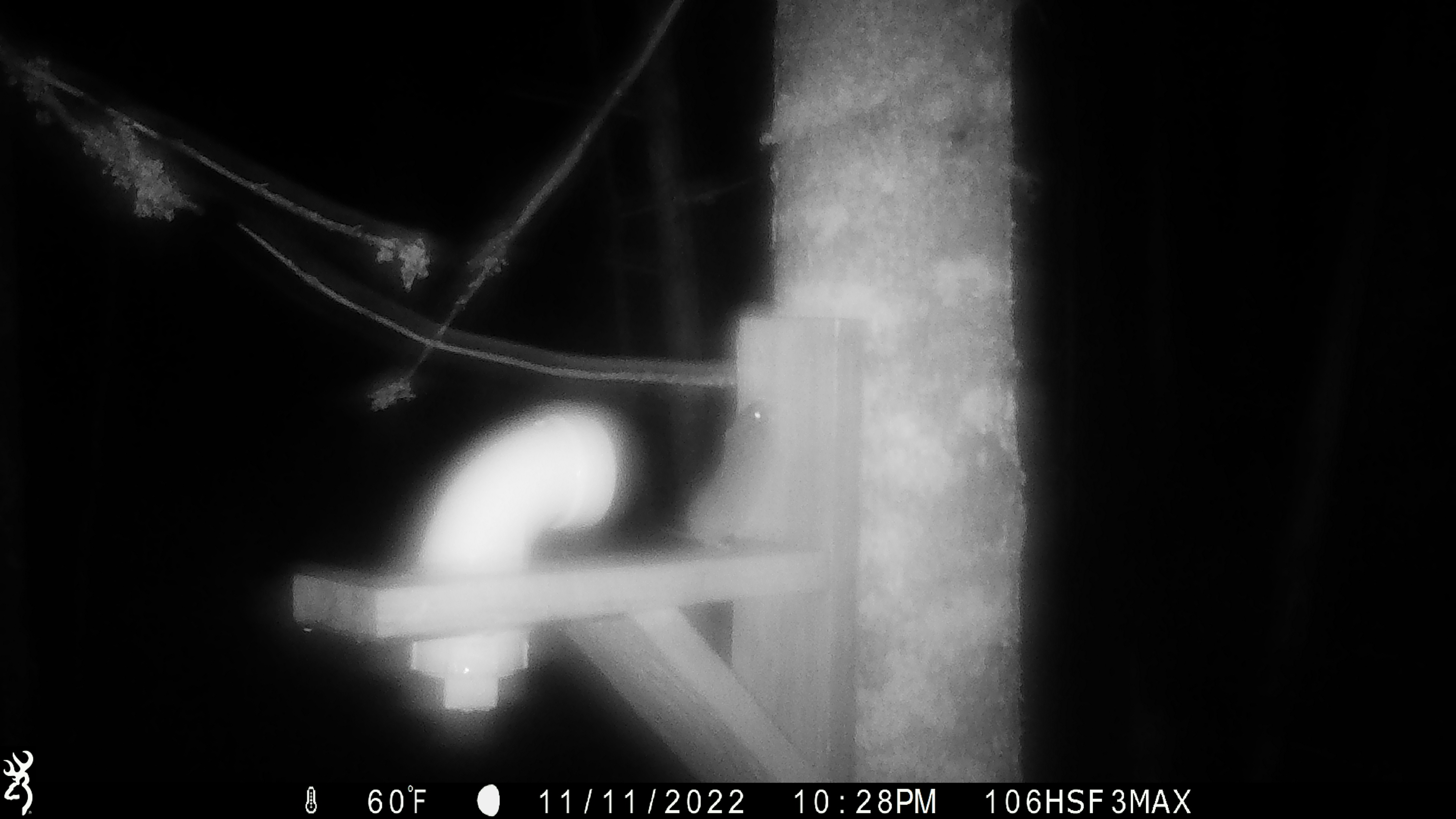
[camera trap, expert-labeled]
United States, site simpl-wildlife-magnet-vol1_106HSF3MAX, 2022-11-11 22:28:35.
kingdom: Animalia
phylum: Chordata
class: Mammalia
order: Rodentia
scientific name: Rodentia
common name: mouse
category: mouse sp.